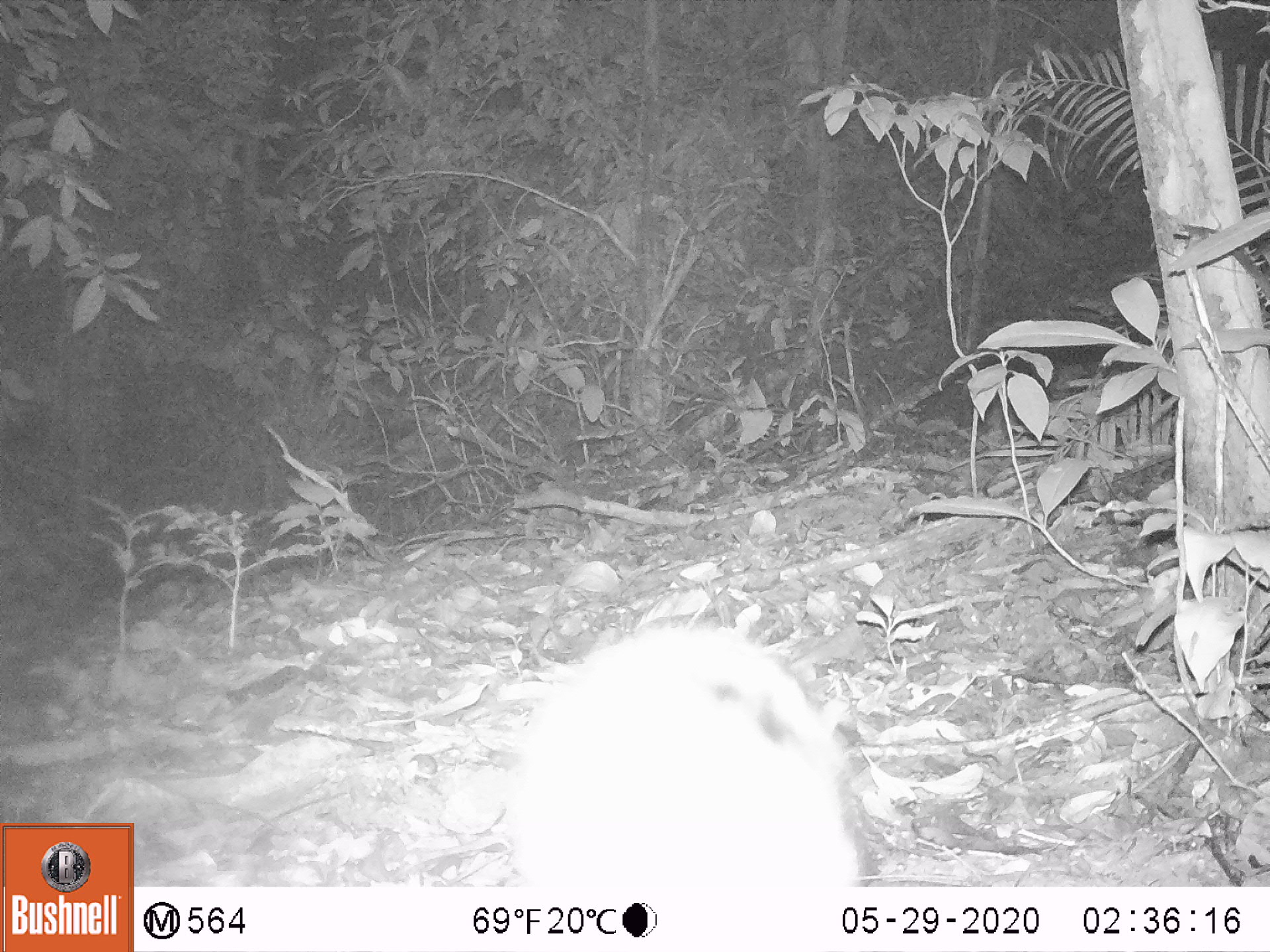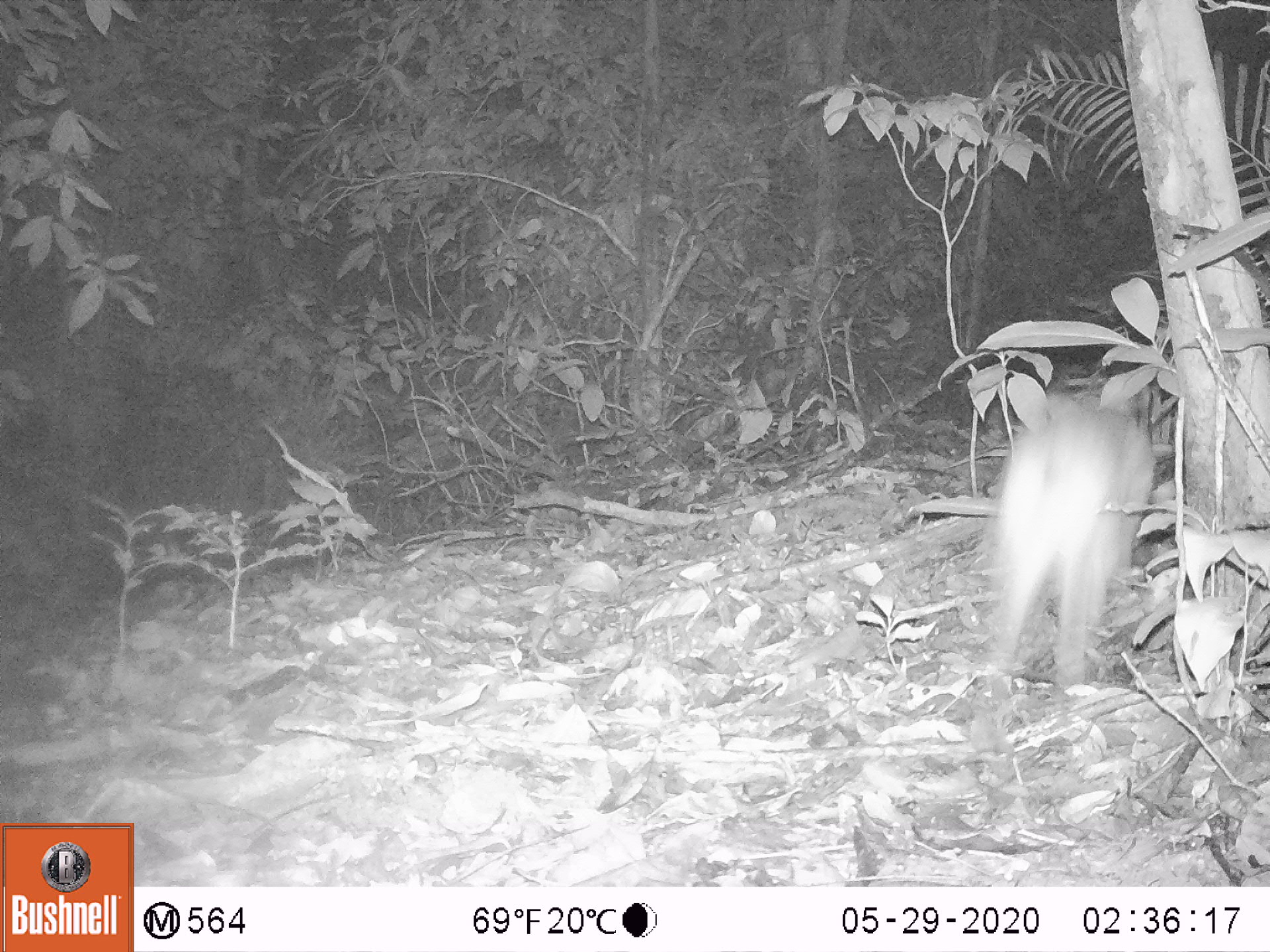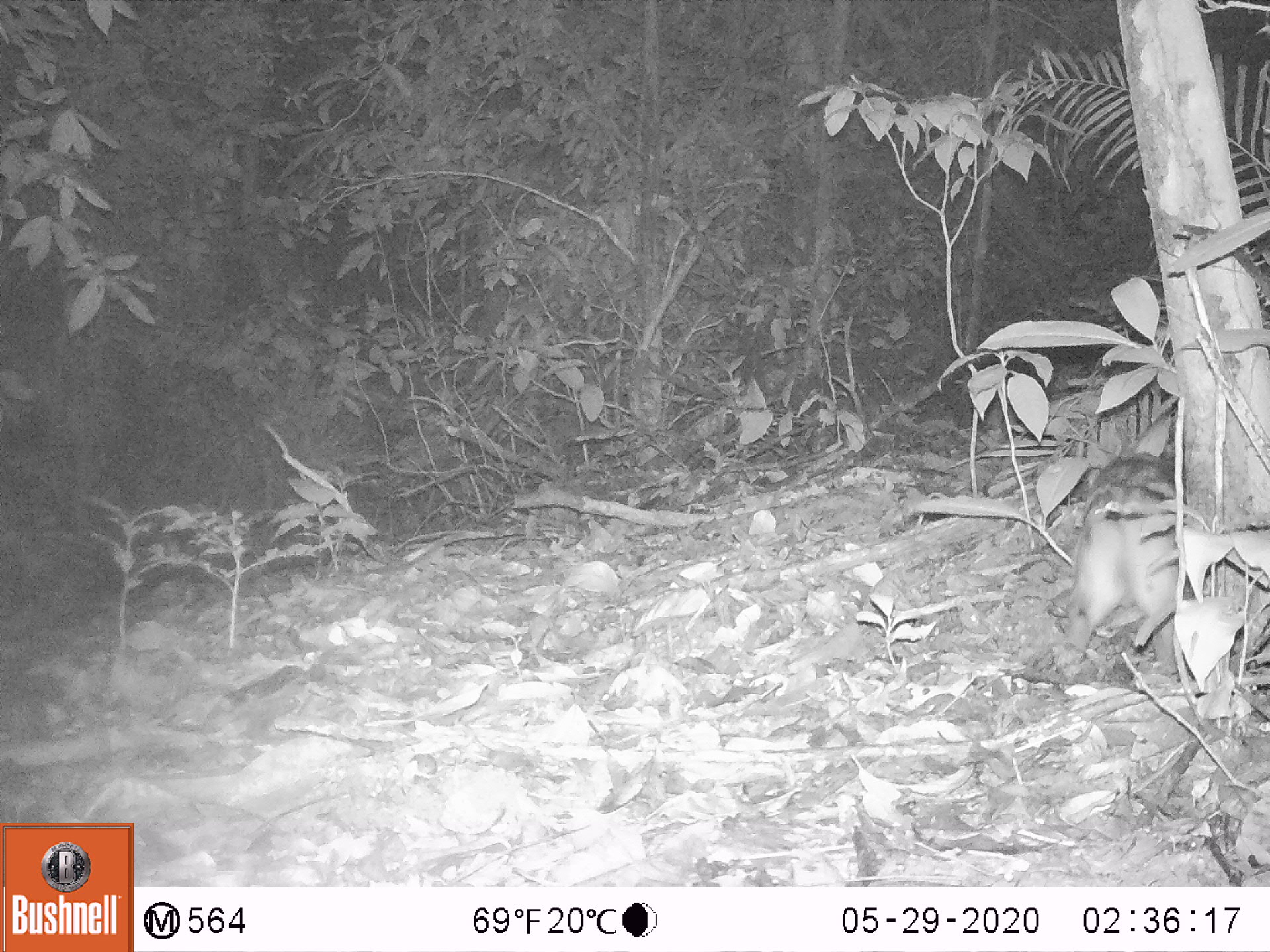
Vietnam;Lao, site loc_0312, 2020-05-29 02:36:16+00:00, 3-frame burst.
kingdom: Animalia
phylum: Chordata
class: Mammalia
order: Lagomorpha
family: Leporidae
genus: Nesolagus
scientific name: Nesolagus timminsi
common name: annamite striped rabbit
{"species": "annamite striped rabbit (Nesolagus timminsi)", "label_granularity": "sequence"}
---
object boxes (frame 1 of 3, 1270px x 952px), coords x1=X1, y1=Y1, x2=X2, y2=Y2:
annamite striped rabbit: x1=507, y1=625, x2=860, y2=887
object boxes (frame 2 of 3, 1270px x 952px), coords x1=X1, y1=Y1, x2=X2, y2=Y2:
annamite striped rabbit: x1=983, y1=393, x2=1154, y2=687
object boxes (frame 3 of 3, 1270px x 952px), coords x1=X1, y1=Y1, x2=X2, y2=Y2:
annamite striped rabbit: x1=1066, y1=454, x2=1178, y2=648